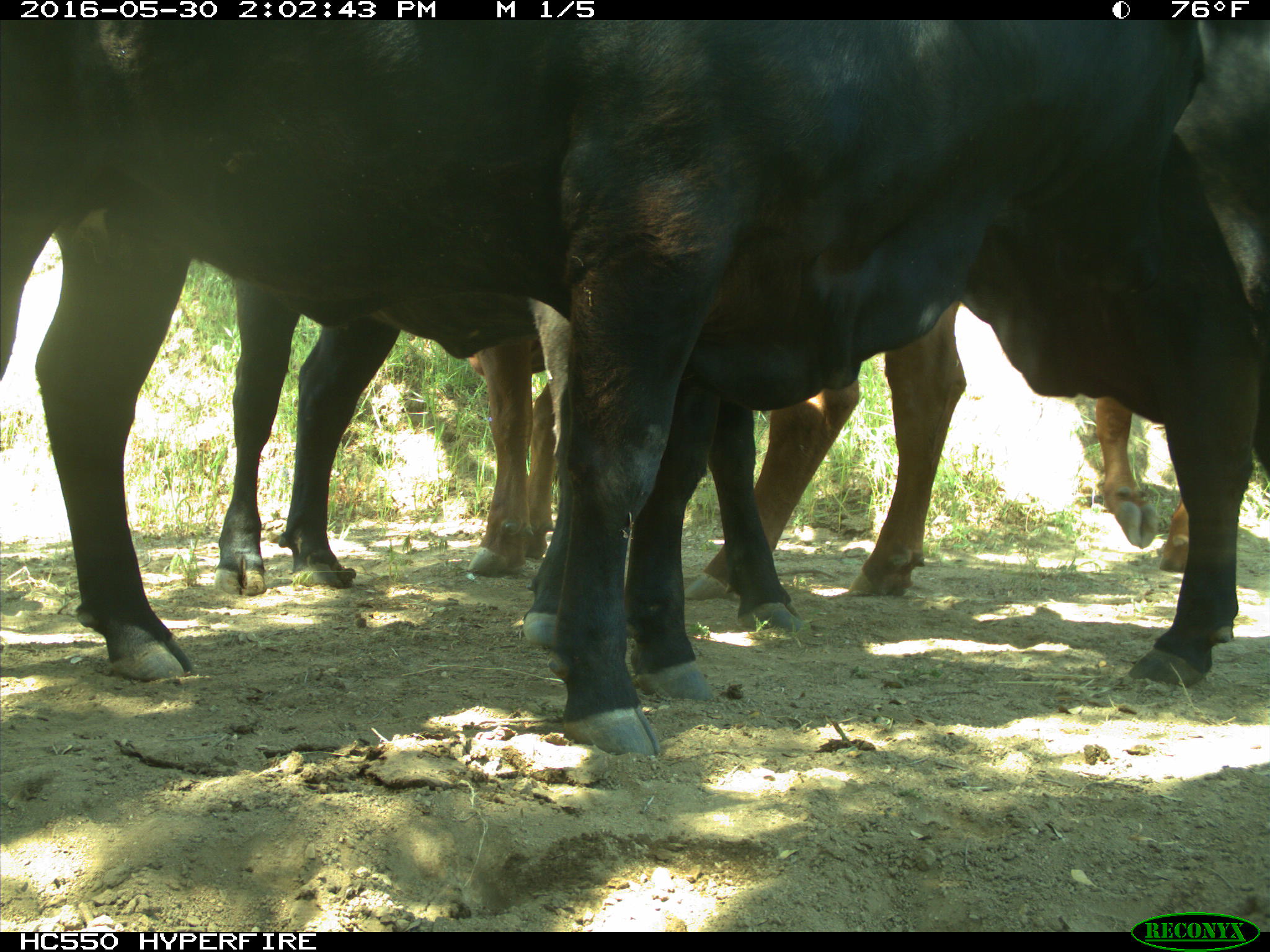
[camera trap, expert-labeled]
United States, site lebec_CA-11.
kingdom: Animalia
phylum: Chordata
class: Mammalia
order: Artiodactyla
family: Bovidae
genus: Bos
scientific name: Bos taurus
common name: domestic cow